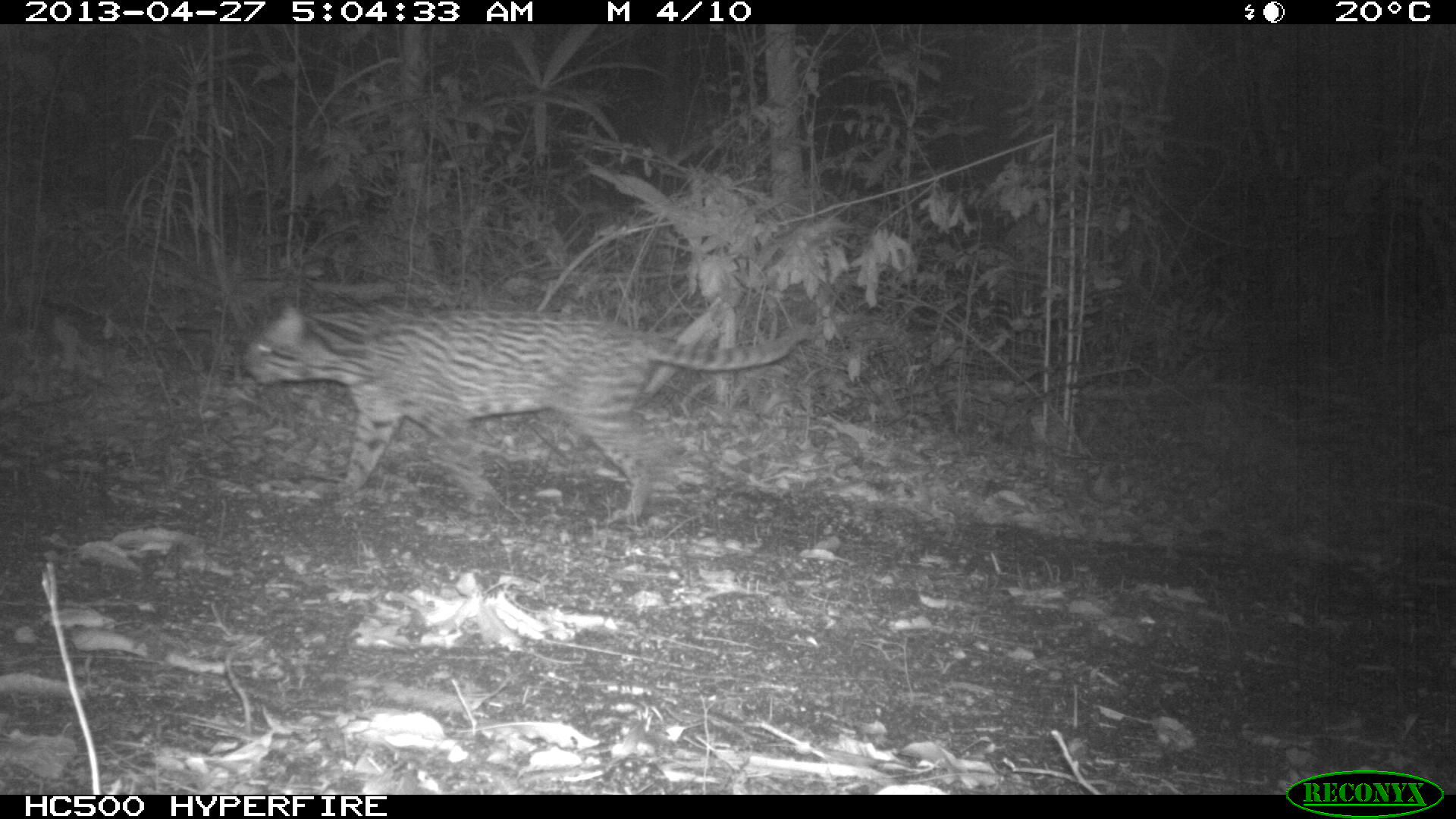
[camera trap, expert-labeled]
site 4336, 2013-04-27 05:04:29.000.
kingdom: Animalia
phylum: Chordata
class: Mammalia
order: Carnivora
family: Felidae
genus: Leopardus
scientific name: Leopardus pardalis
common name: ocelot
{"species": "Leopardus pardalis (ocelot)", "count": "1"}